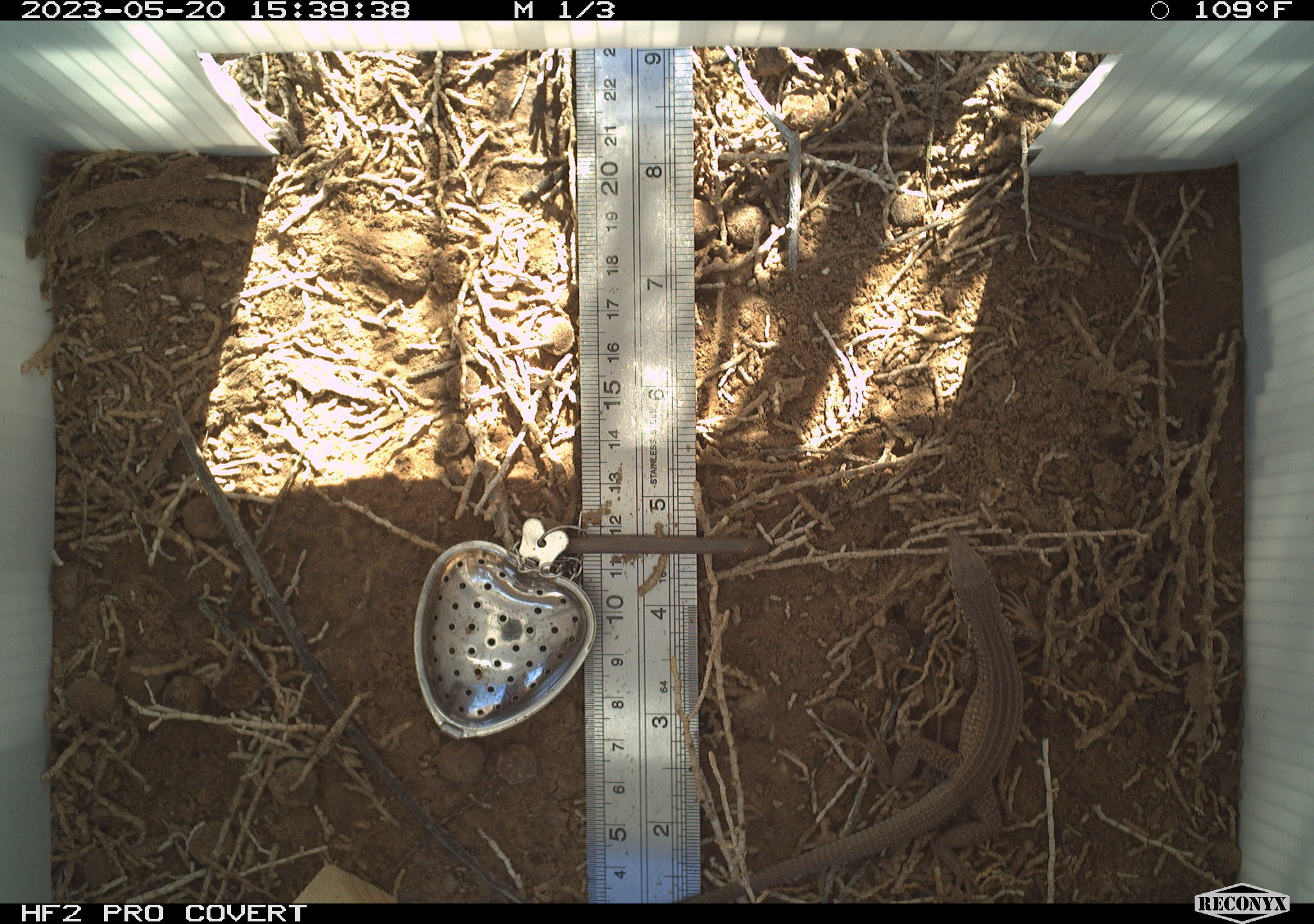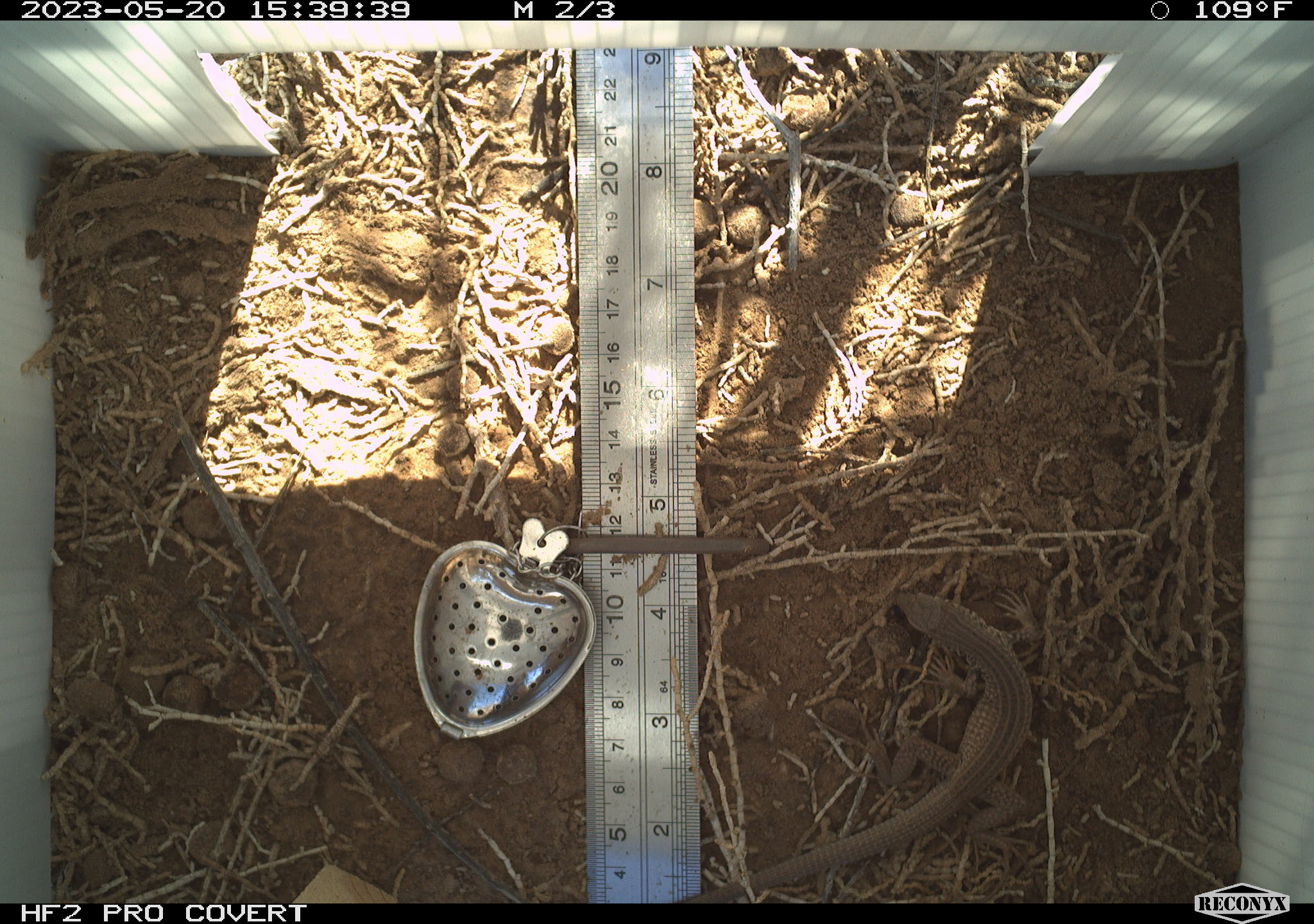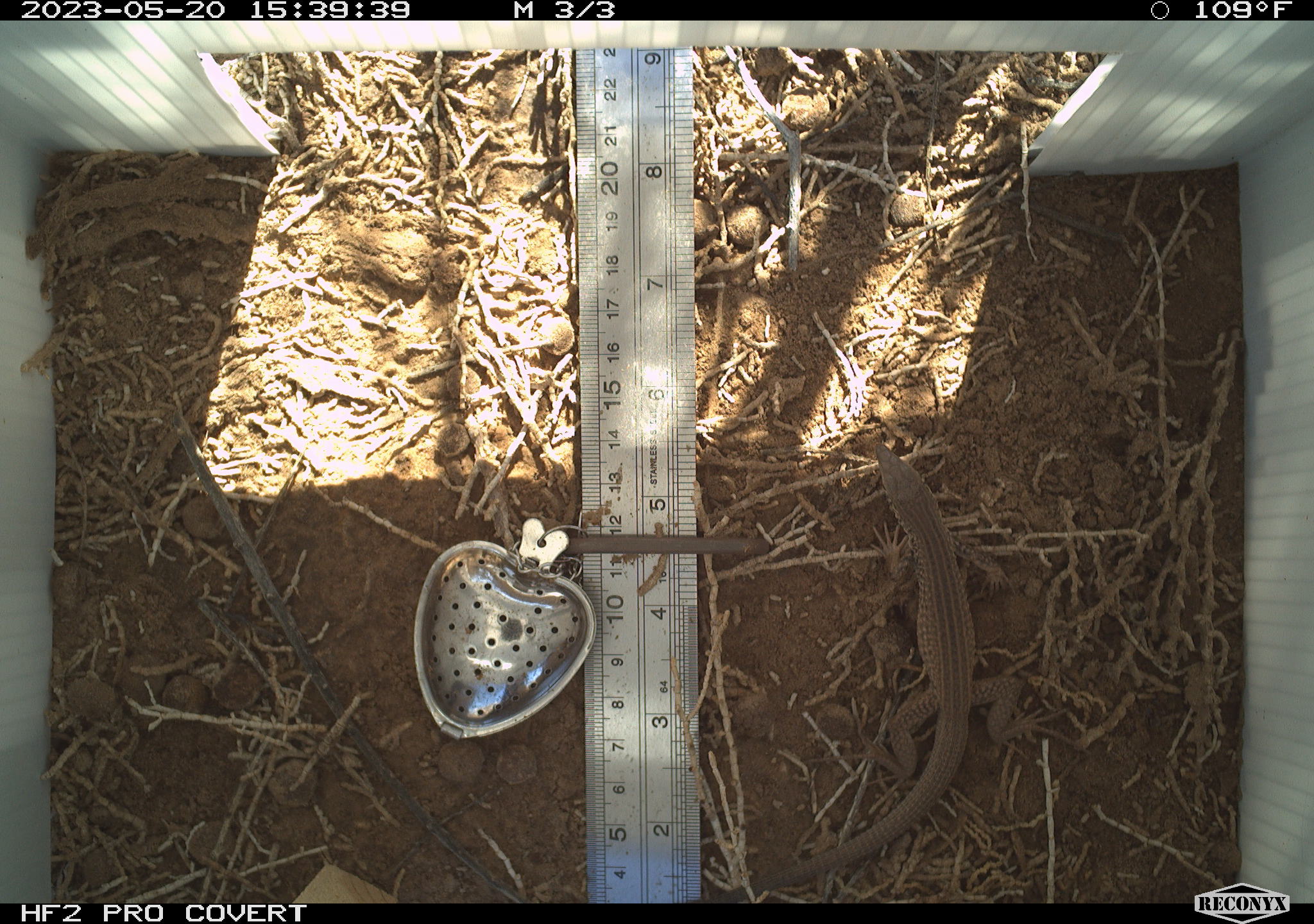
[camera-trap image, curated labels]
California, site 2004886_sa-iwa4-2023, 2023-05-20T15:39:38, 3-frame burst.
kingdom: Animalia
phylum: Chordata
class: Reptilia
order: Squamata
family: Teiidae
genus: Aspidoscelis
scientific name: Aspidoscelis tigris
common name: western whiptail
Western whiptail (Aspidoscelis tigris).